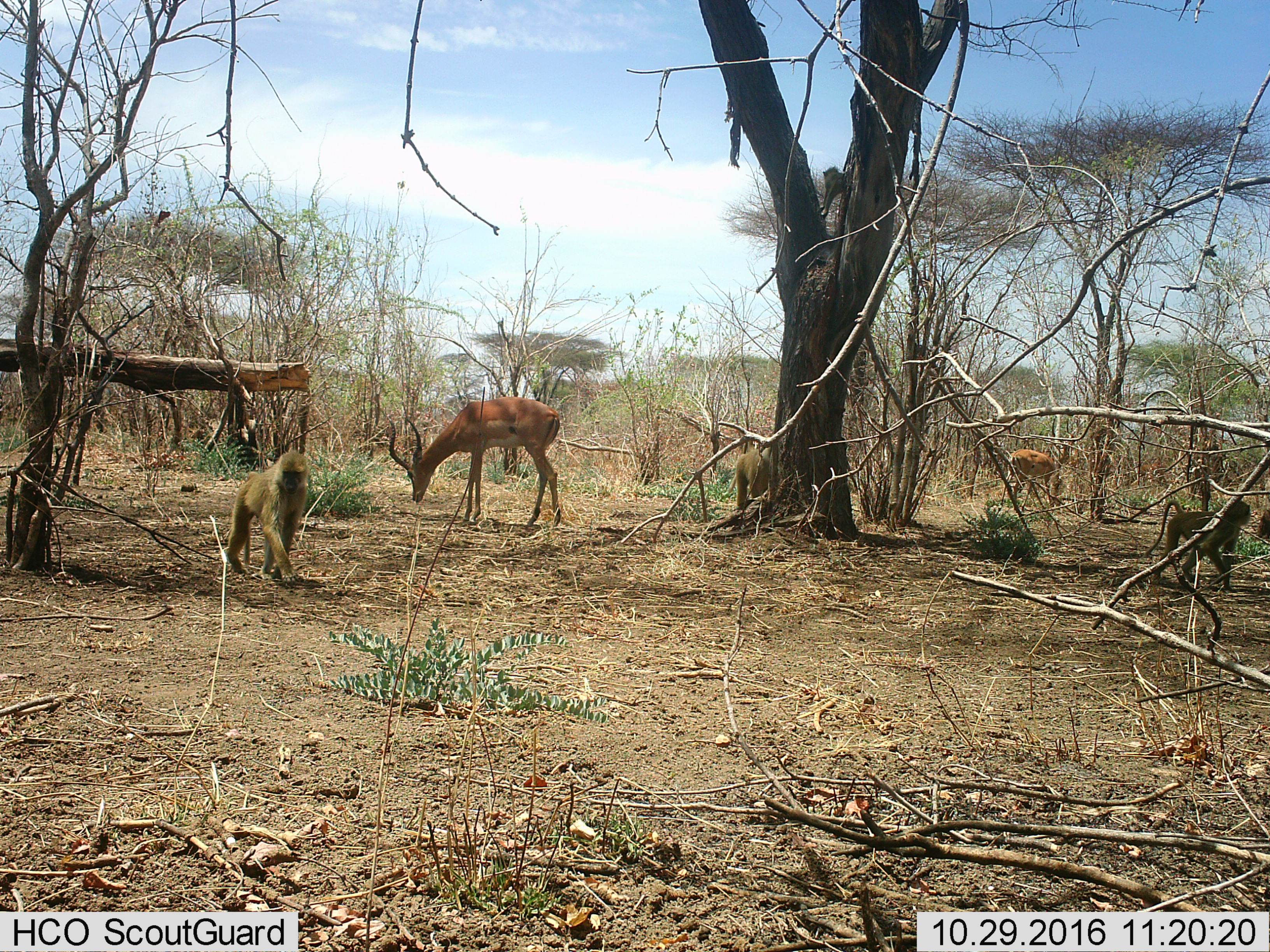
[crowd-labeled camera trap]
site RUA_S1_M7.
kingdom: Animalia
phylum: Chordata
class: Mammalia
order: Primates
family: Cercopithecidae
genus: Papio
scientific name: Papio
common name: baboon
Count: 4.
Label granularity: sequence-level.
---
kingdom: Animalia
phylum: Chordata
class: Mammalia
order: Artiodactyla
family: Bovidae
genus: Aepyceros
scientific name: Aepyceros melampus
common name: impala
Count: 2.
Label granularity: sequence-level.